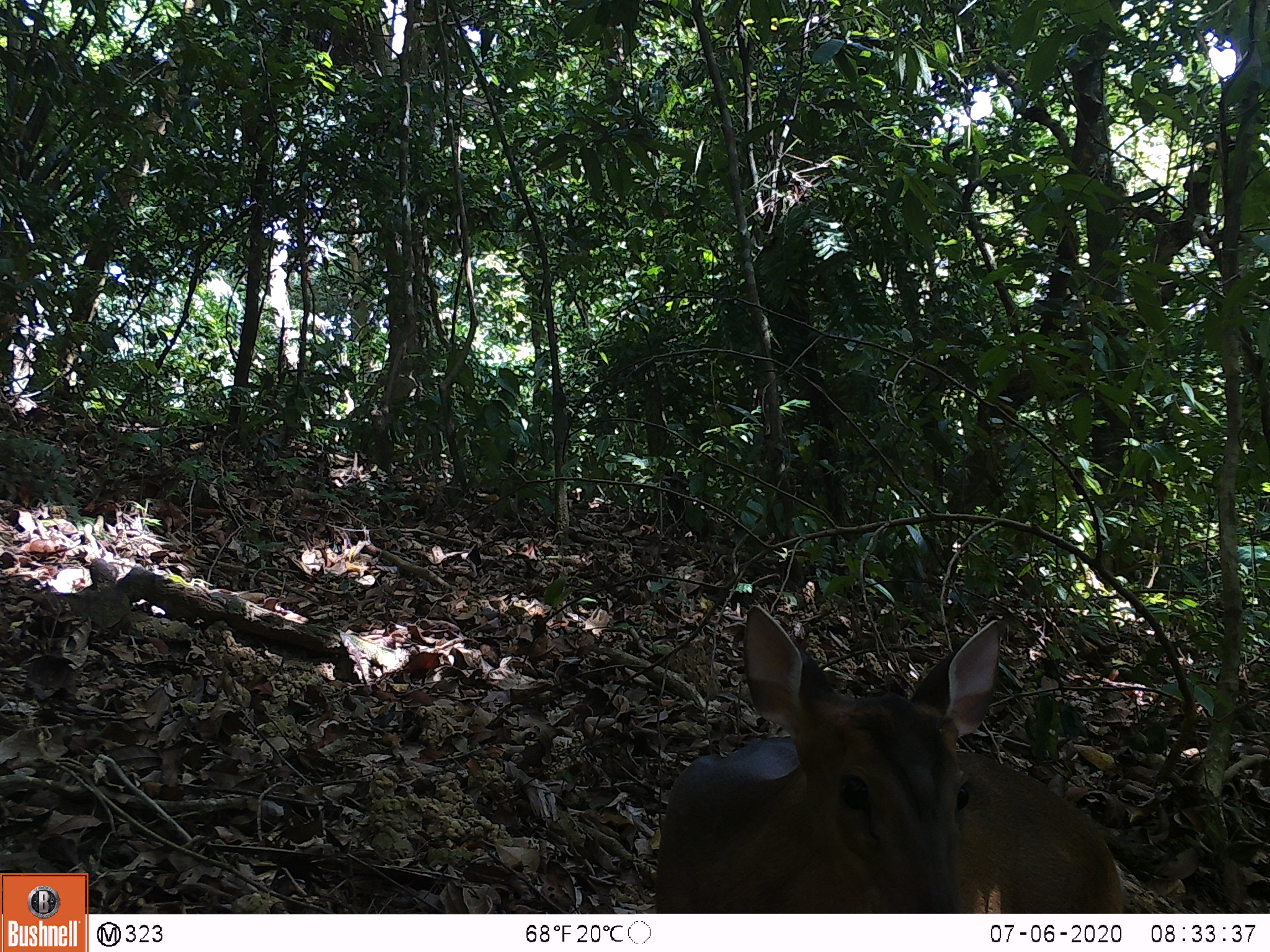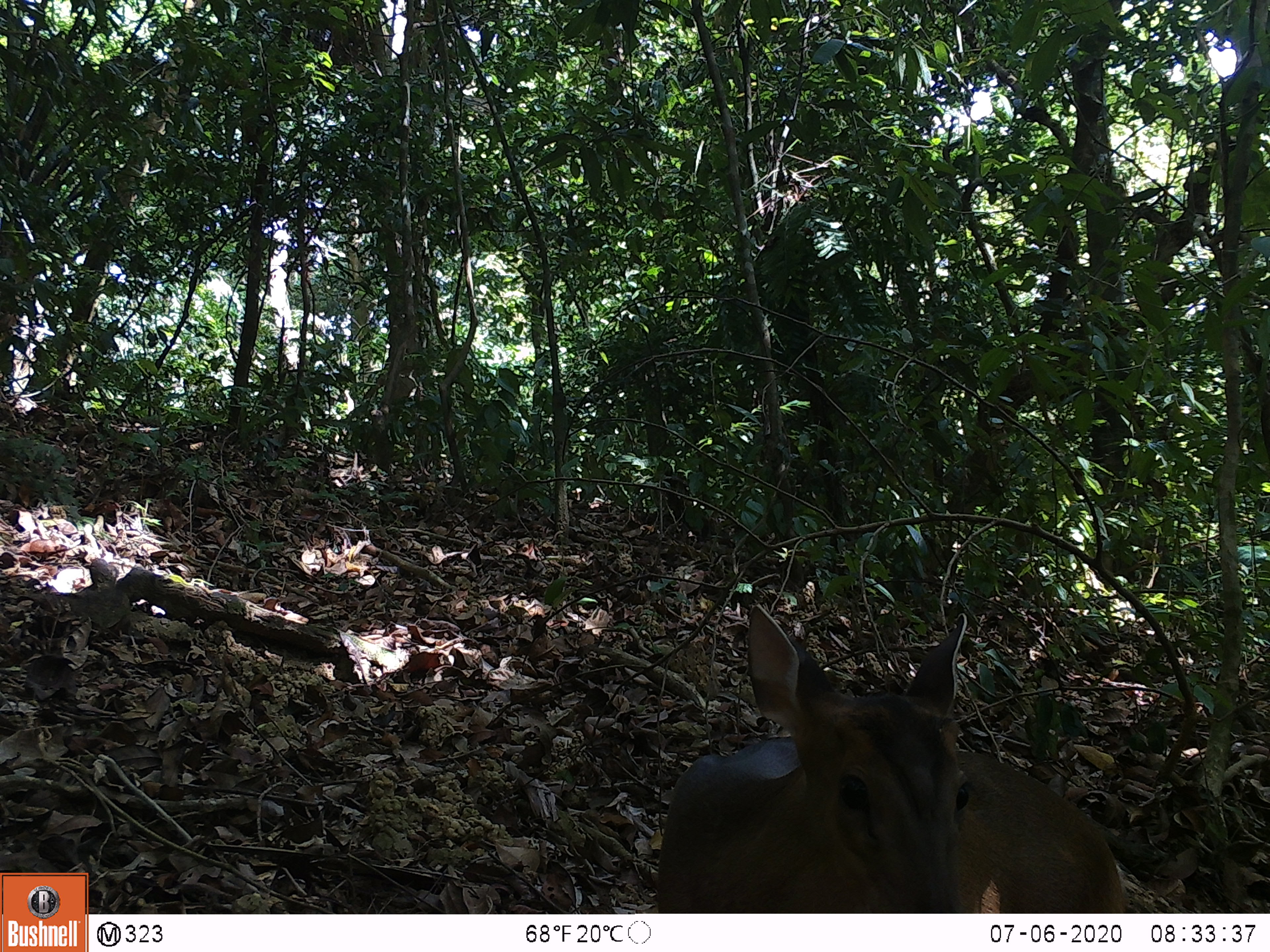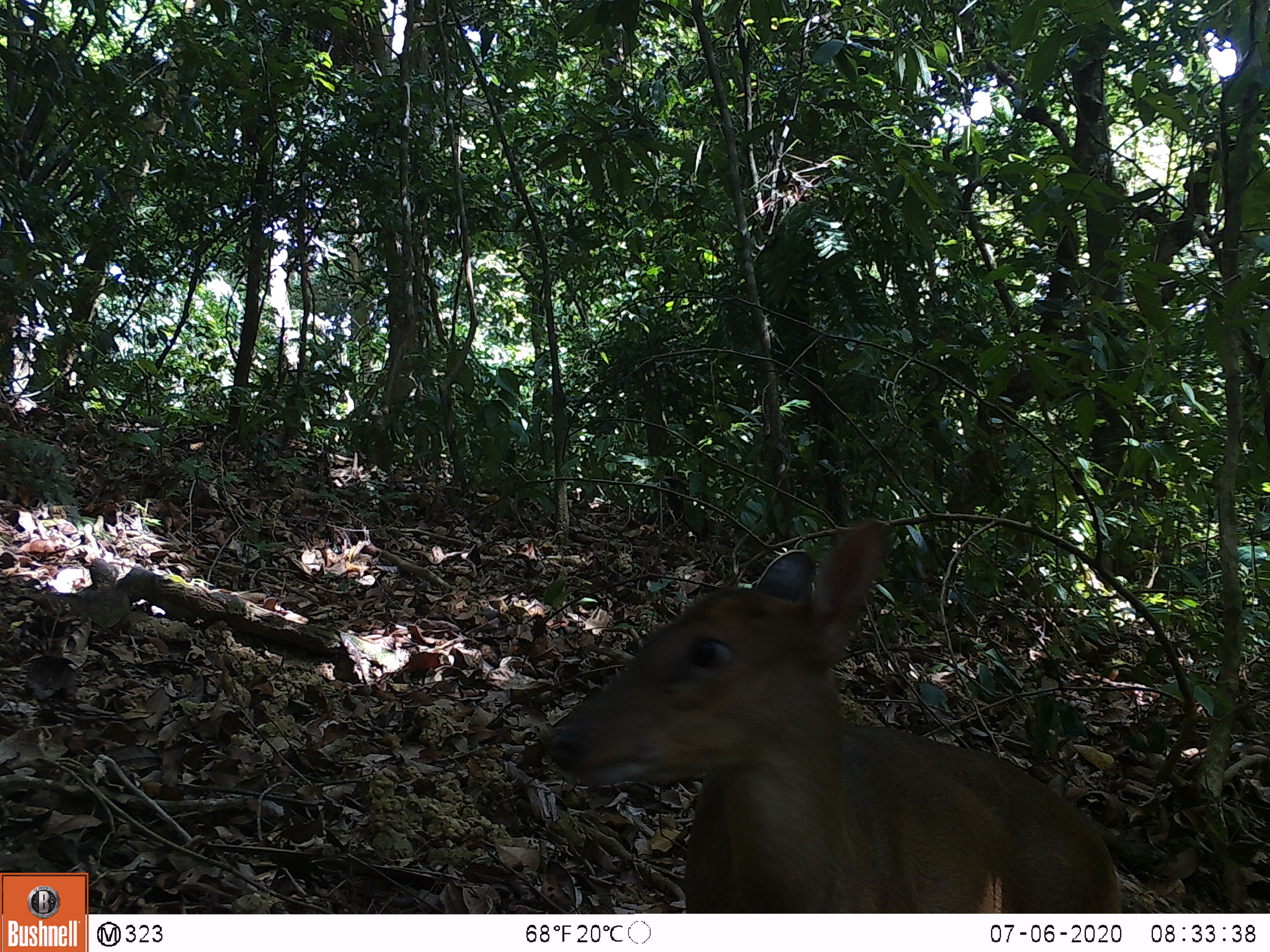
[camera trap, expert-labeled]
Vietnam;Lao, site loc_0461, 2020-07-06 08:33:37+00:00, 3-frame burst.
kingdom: Animalia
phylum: Chordata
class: Mammalia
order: Artiodactyla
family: Cervidae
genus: Muntiacus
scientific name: Muntiacus vuquangensis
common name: large-antlered muntjac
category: large antlered muntjac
Large antlered muntjac (large-antlered muntjac) (Muntiacus vuquangensis). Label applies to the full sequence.